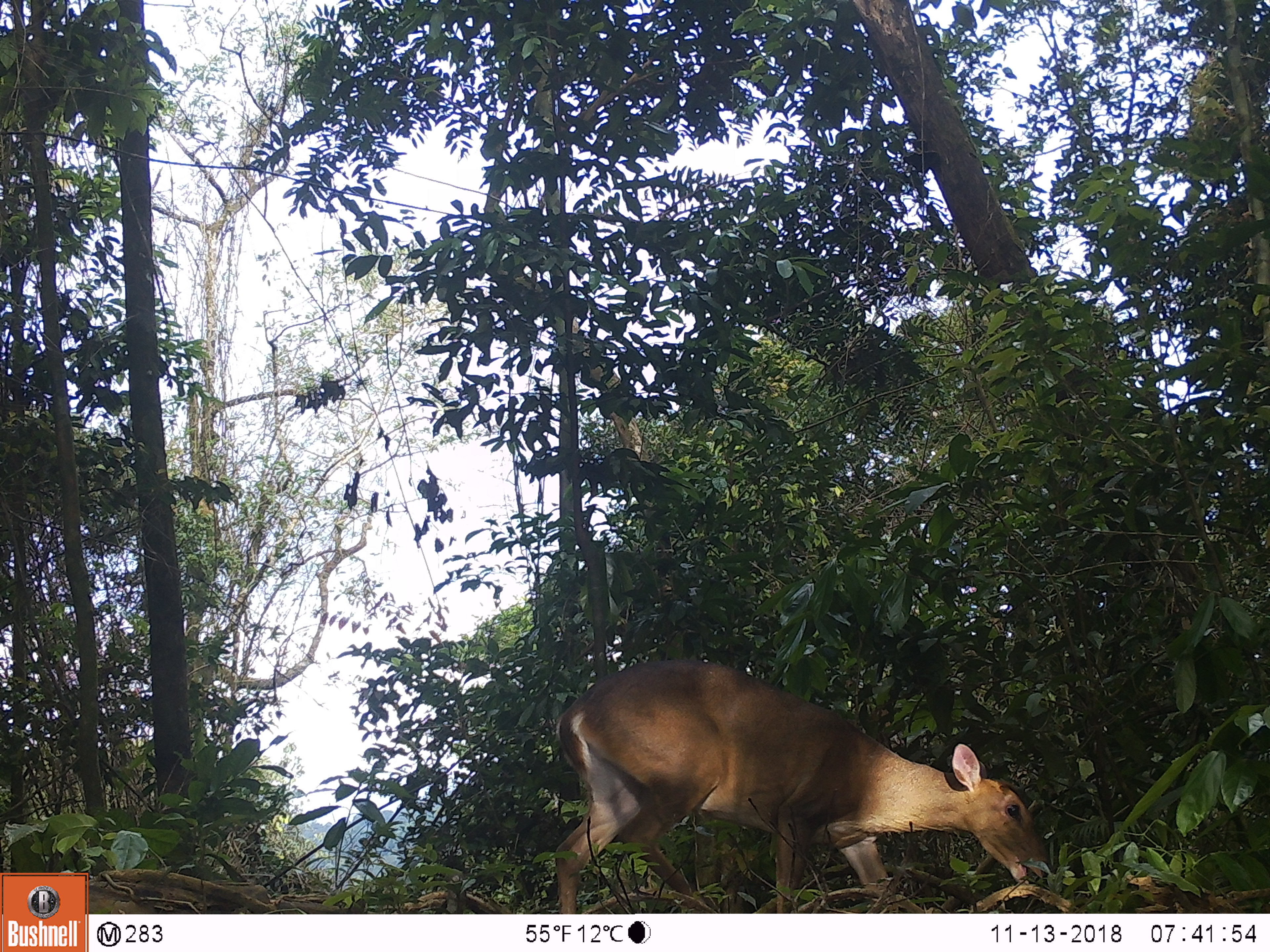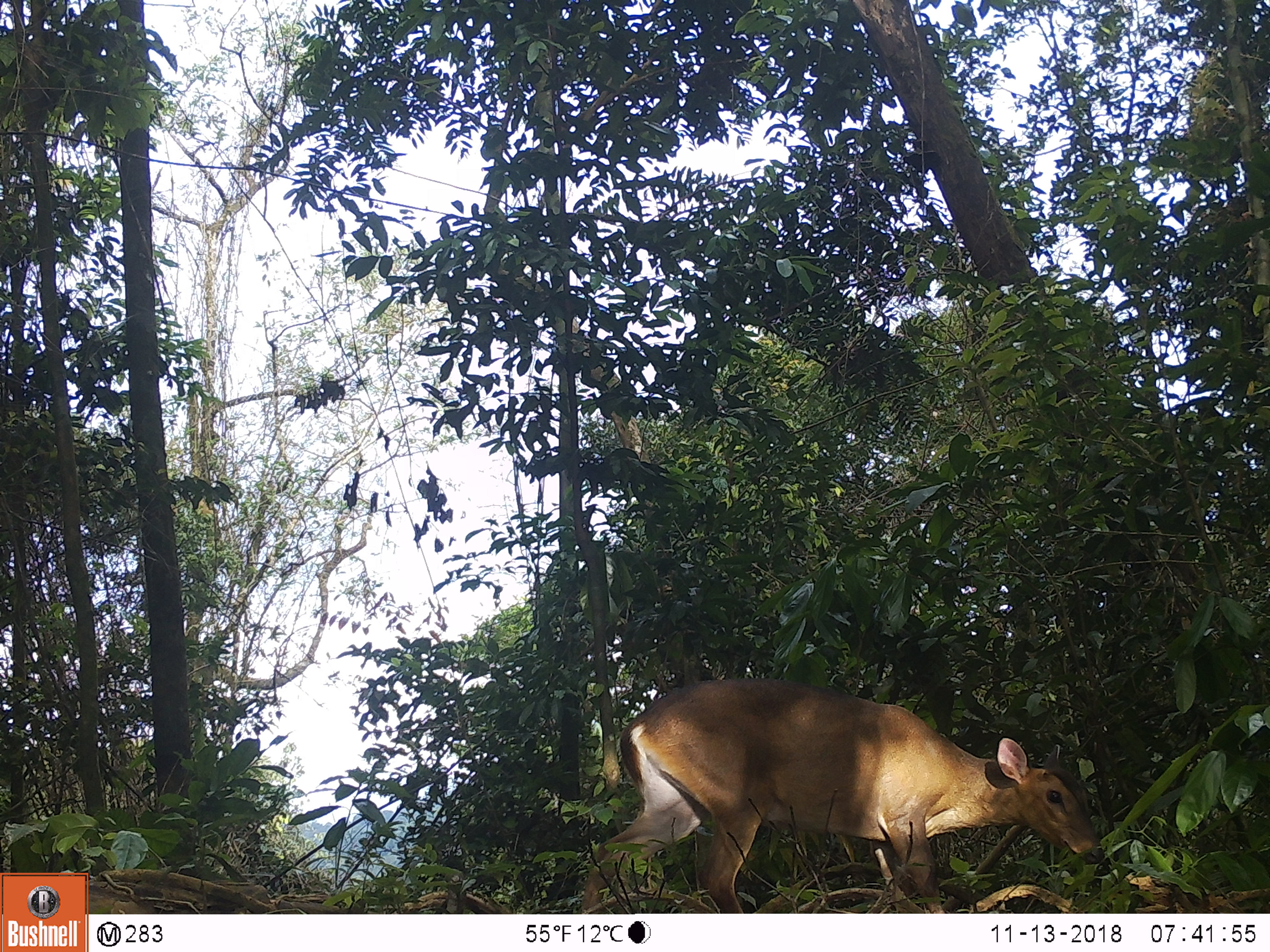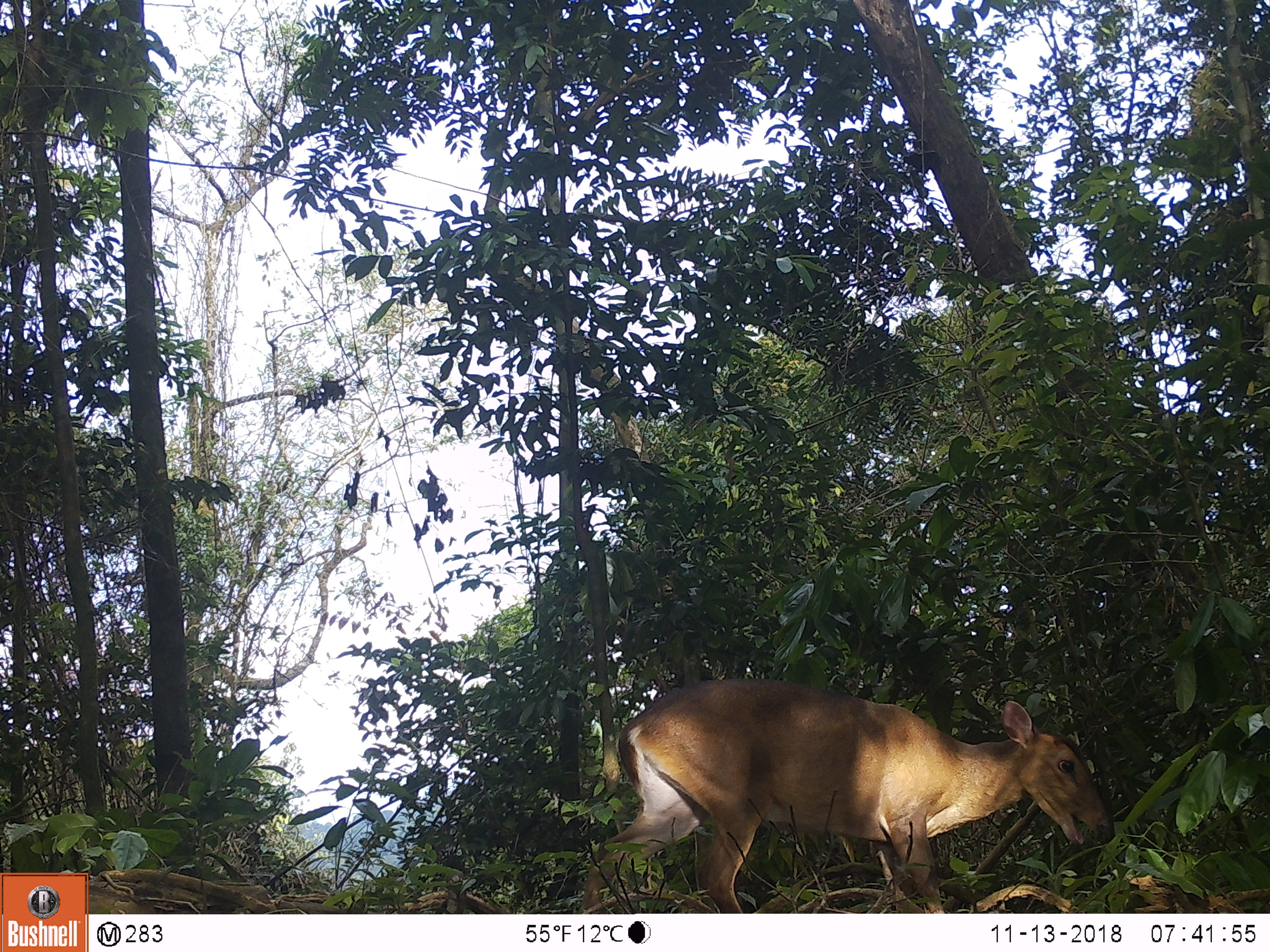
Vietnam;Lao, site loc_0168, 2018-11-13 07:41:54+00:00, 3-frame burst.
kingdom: Animalia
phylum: Chordata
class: Mammalia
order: Artiodactyla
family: Cervidae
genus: Muntiacus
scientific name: Muntiacus vuquangensis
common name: large-antlered muntjac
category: large antlered muntjac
Large antlered muntjac (large-antlered muntjac) (Muntiacus vuquangensis). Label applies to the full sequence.